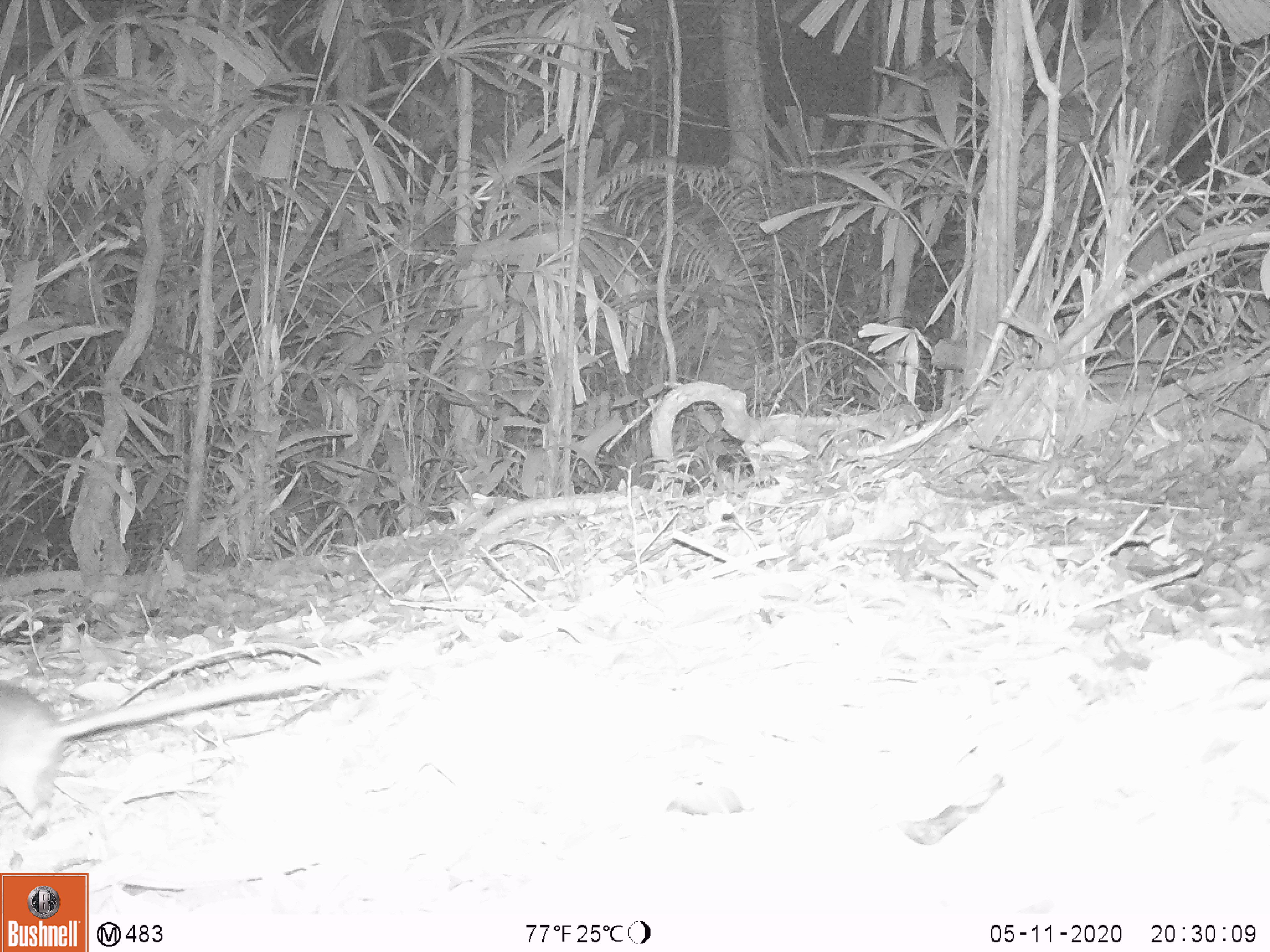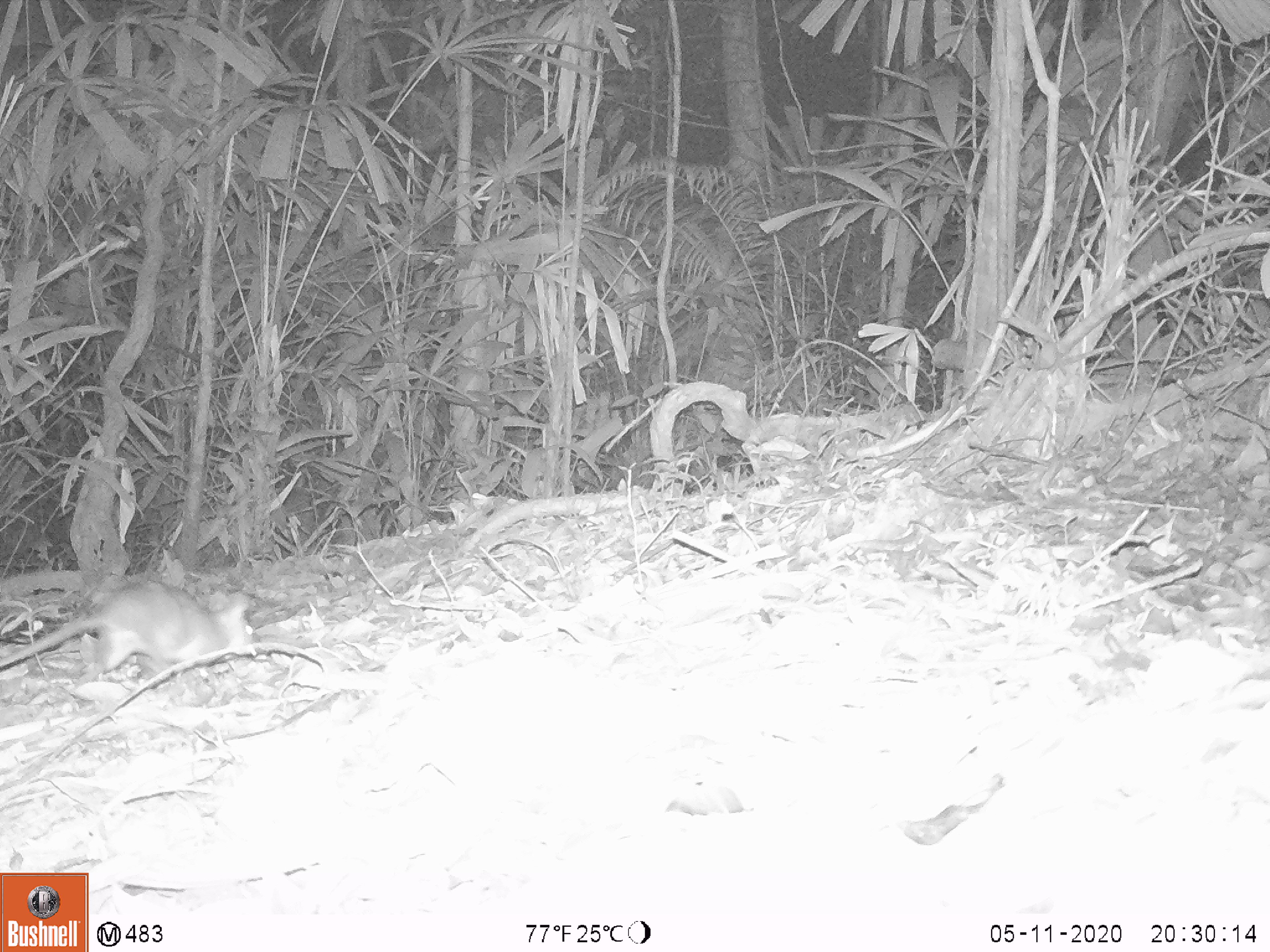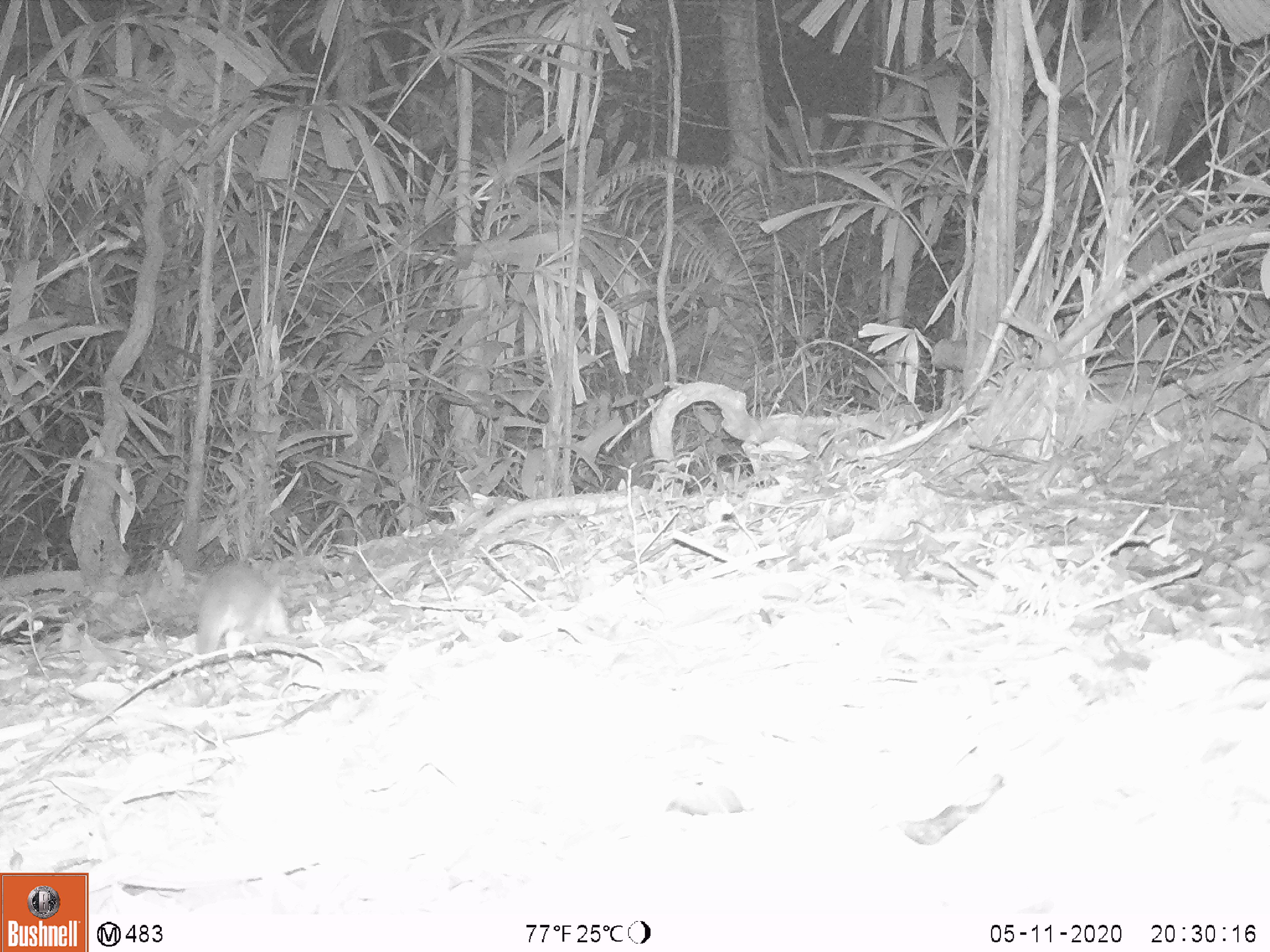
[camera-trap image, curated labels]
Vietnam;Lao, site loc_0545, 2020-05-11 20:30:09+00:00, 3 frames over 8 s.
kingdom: Animalia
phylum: Chordata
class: Mammalia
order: Rodentia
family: Muridae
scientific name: Muridae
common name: old-world mice and rats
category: unidentified murid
Unidentified murid (old-world mice and rats) (Muridae). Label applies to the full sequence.